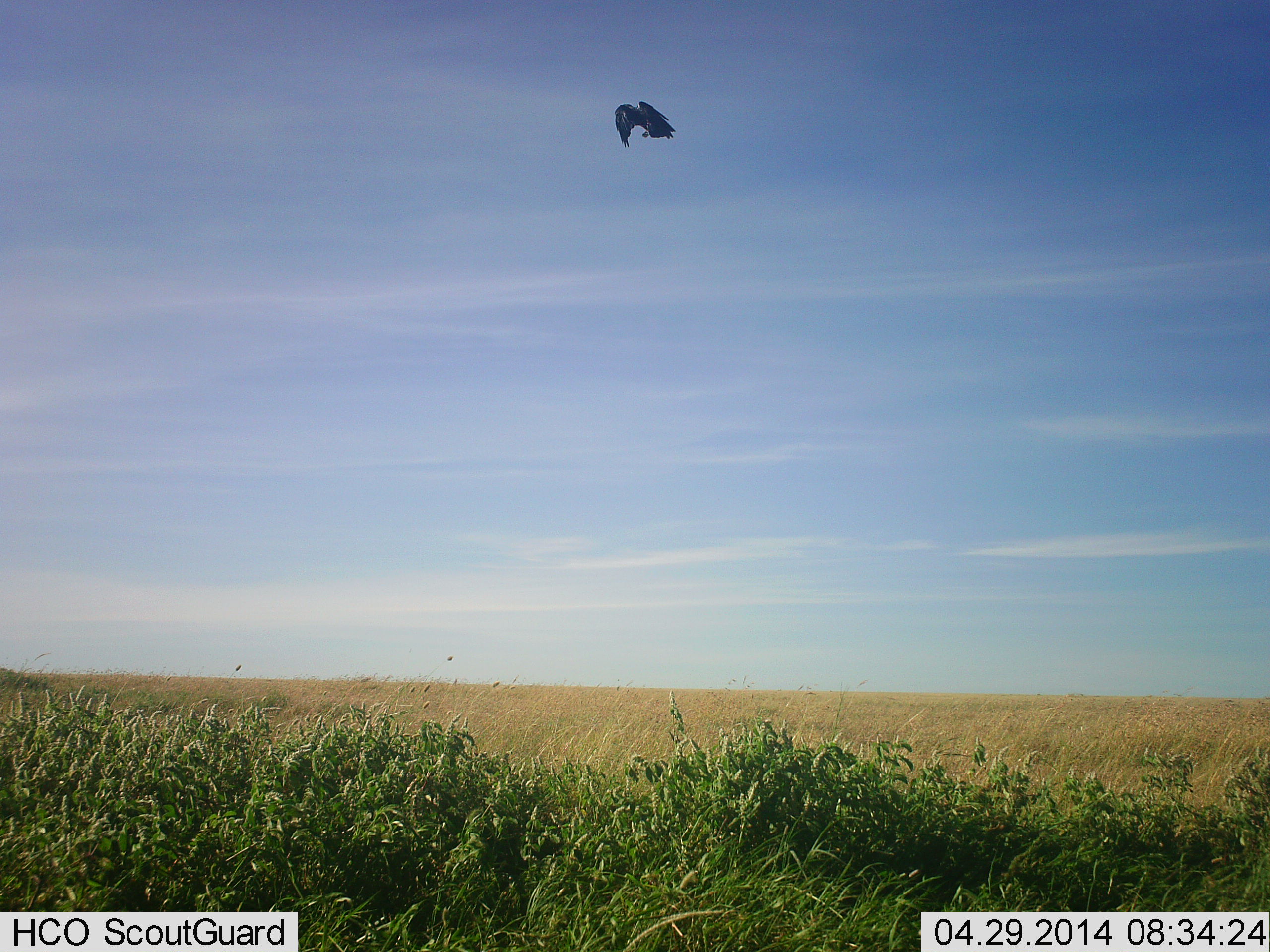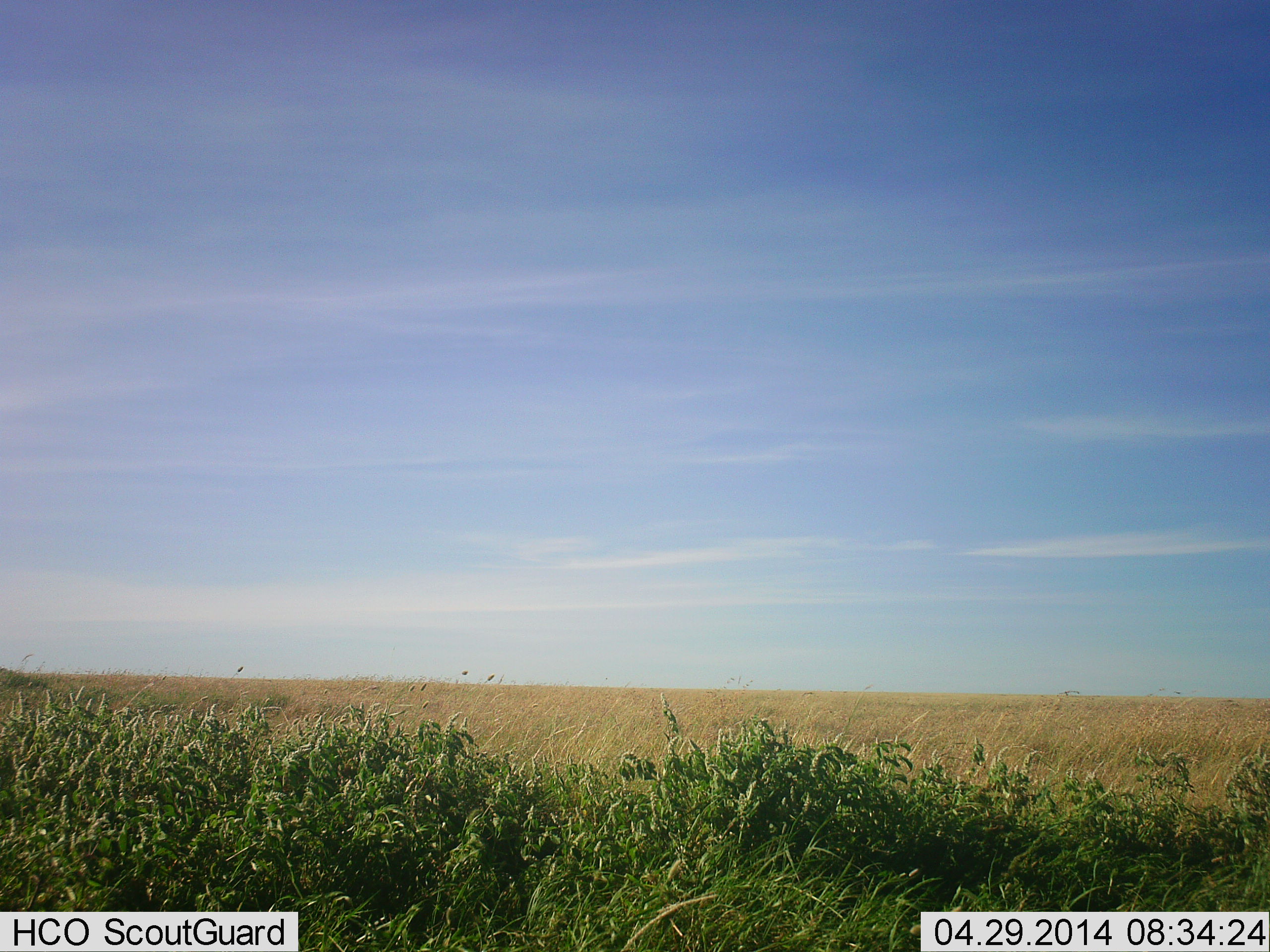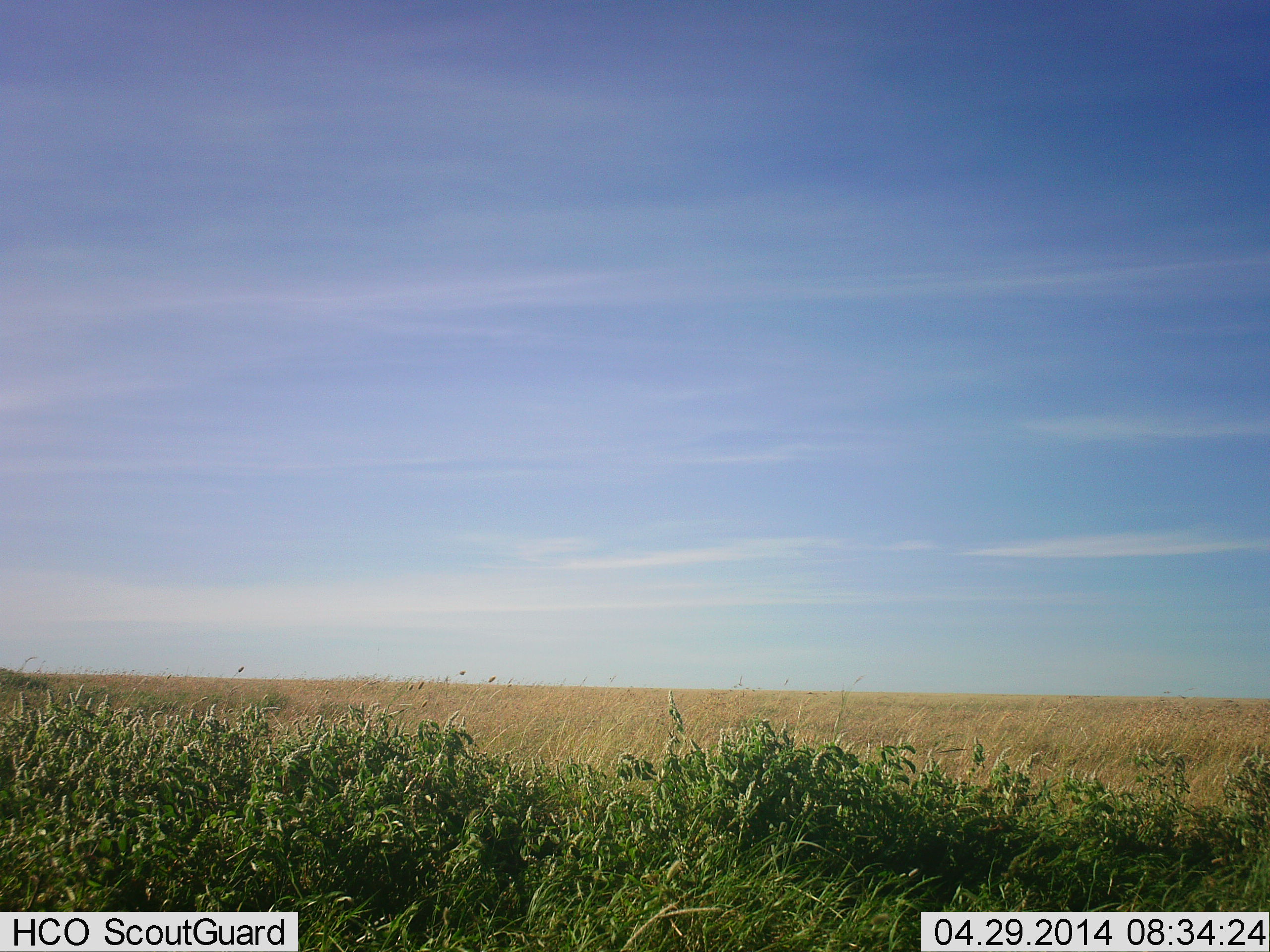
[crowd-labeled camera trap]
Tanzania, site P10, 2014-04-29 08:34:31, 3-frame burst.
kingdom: Animalia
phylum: Chordata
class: Aves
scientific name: Aves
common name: bird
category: otherbird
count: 1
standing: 0%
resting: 10%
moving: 100%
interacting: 0%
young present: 0%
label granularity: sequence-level